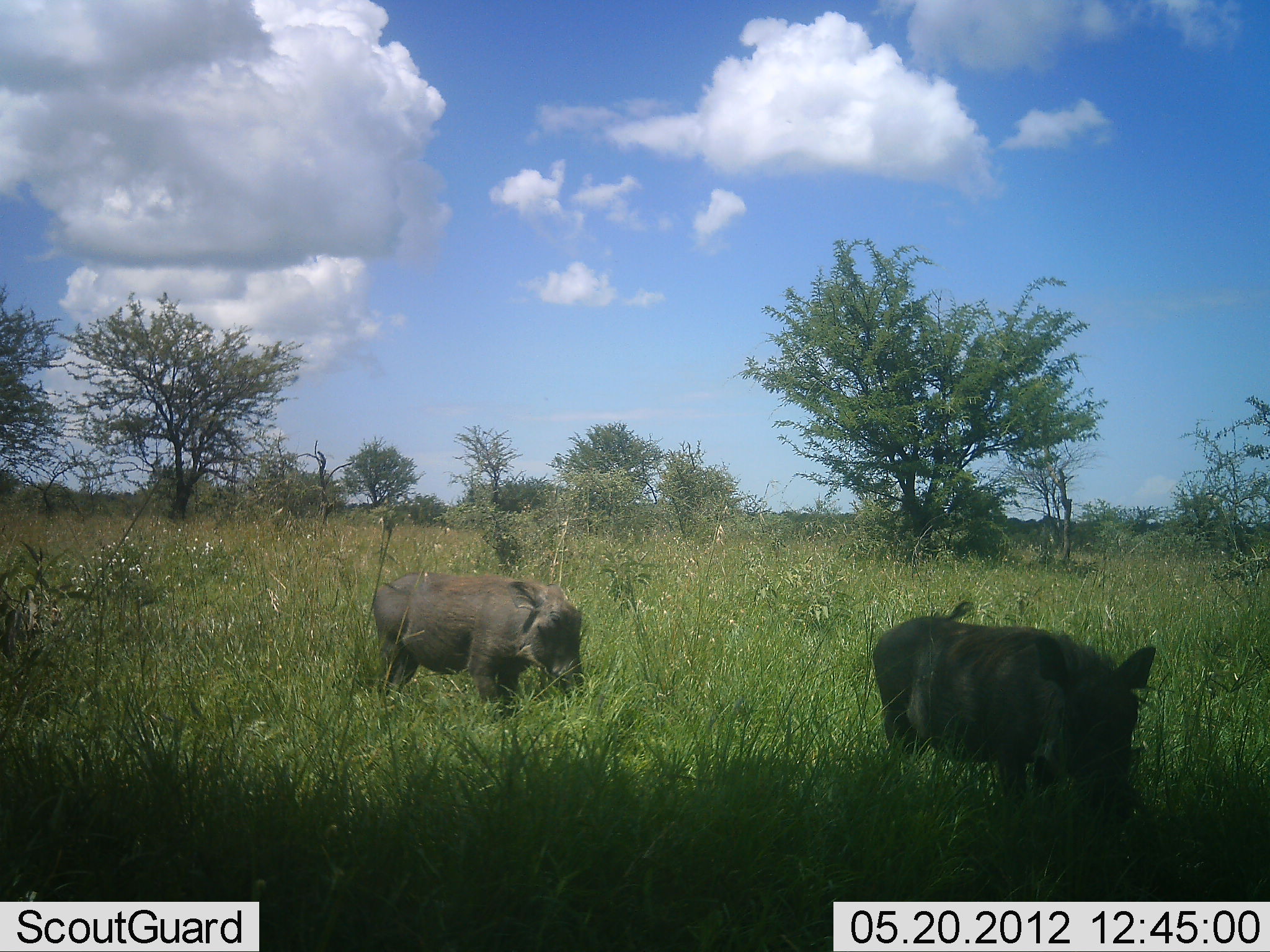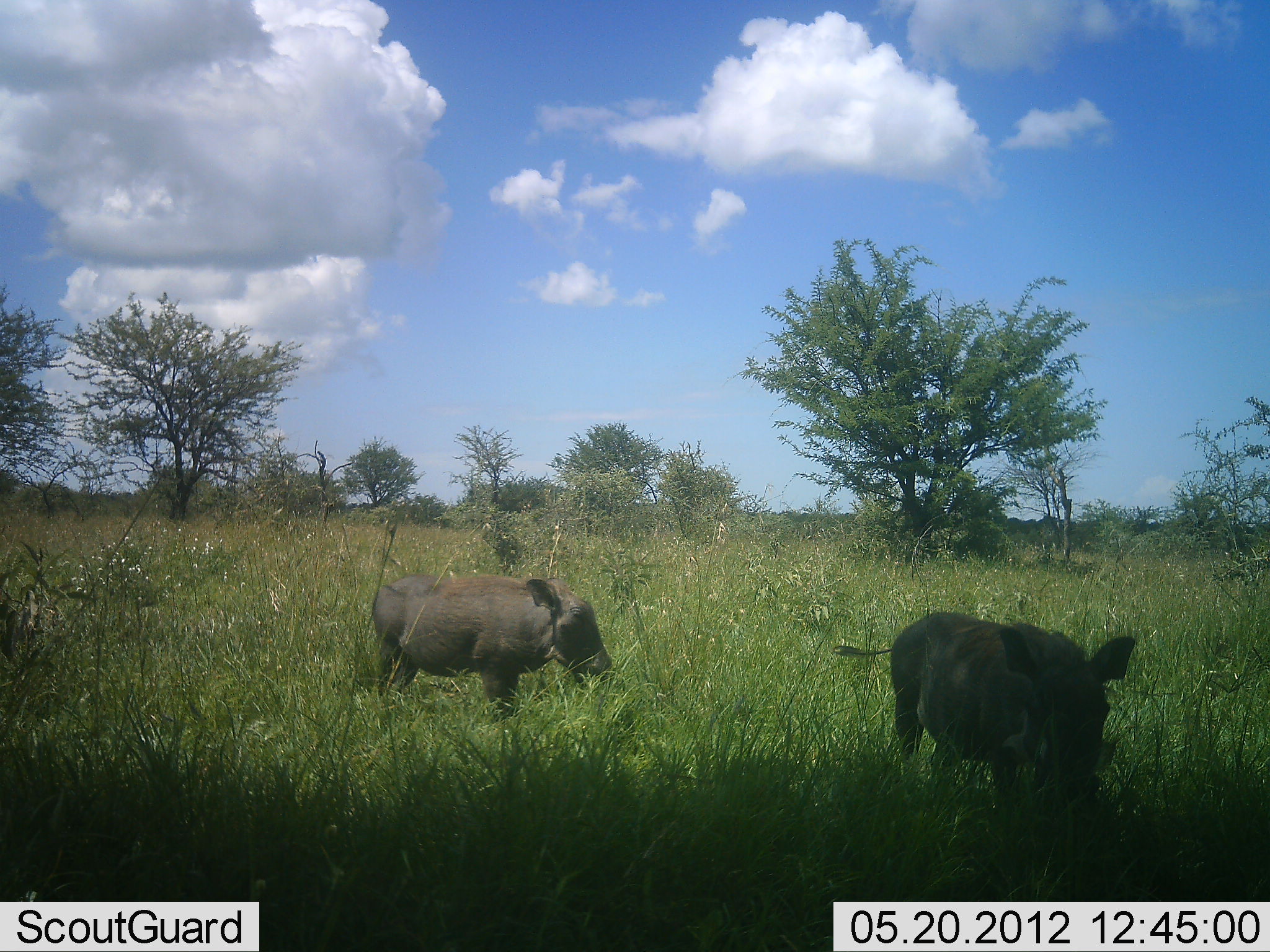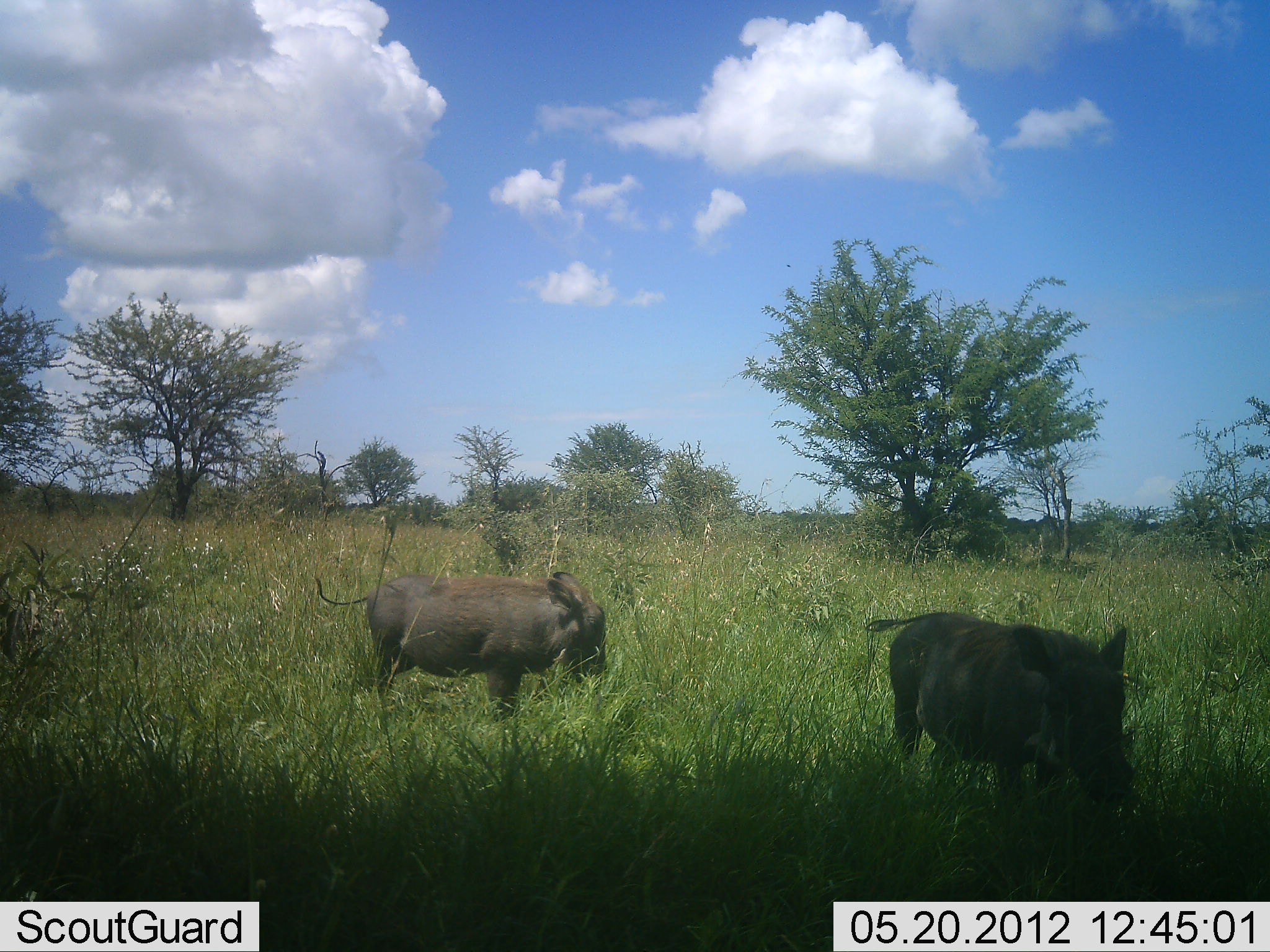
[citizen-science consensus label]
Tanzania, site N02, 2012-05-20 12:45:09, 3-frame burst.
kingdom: Animalia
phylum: Chordata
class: Mammalia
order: Artiodactyla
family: Suidae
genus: Phacochoerus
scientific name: Phacochoerus africanus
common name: warthog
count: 2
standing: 60%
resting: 0%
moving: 30%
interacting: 0%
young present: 0%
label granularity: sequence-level